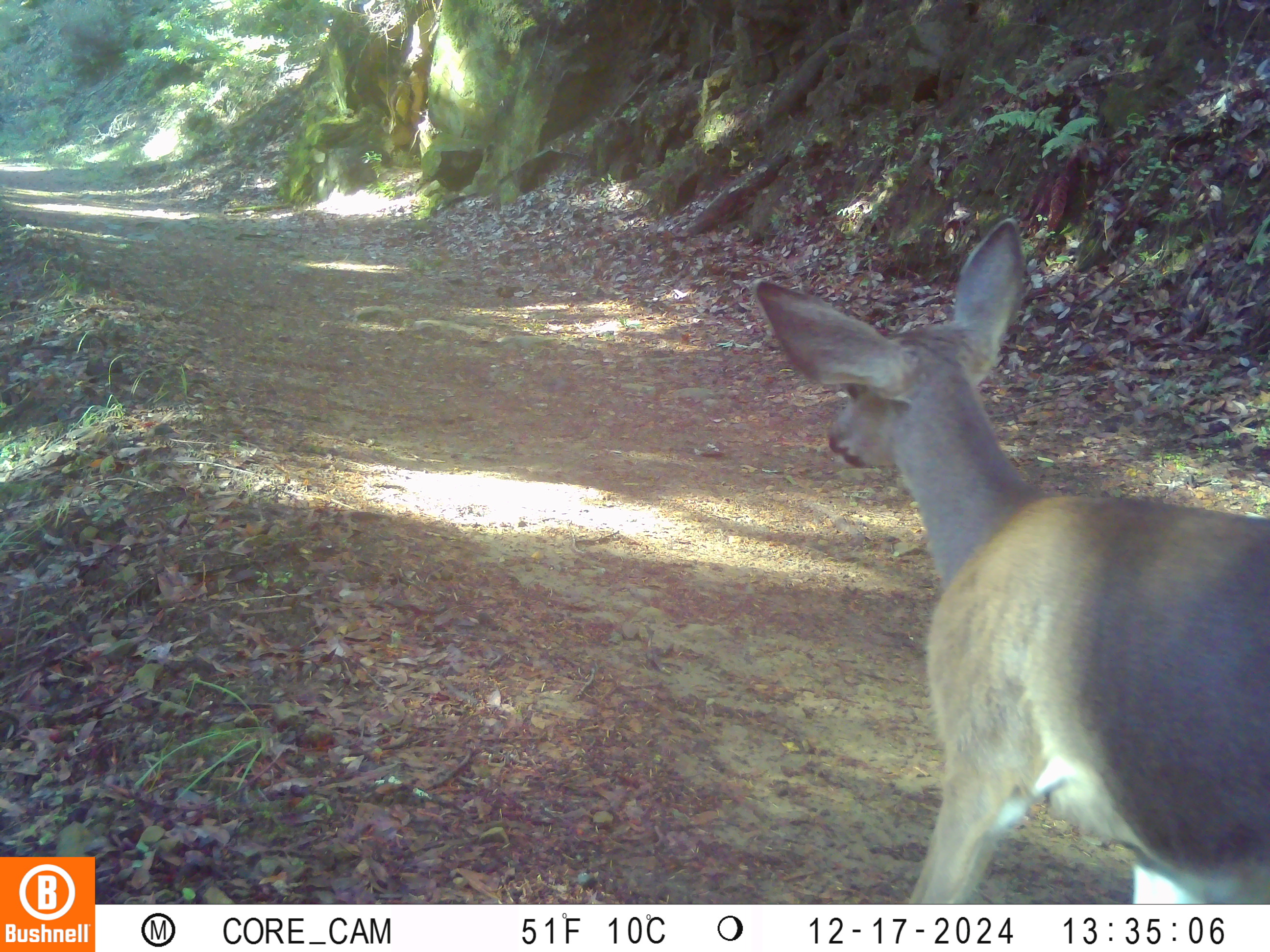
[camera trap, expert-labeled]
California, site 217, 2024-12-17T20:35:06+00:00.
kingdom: Animalia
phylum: Chordata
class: Mammalia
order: Artiodactyla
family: Cervidae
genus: Odocoileus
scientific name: Odocoileus hemionus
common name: mule deer